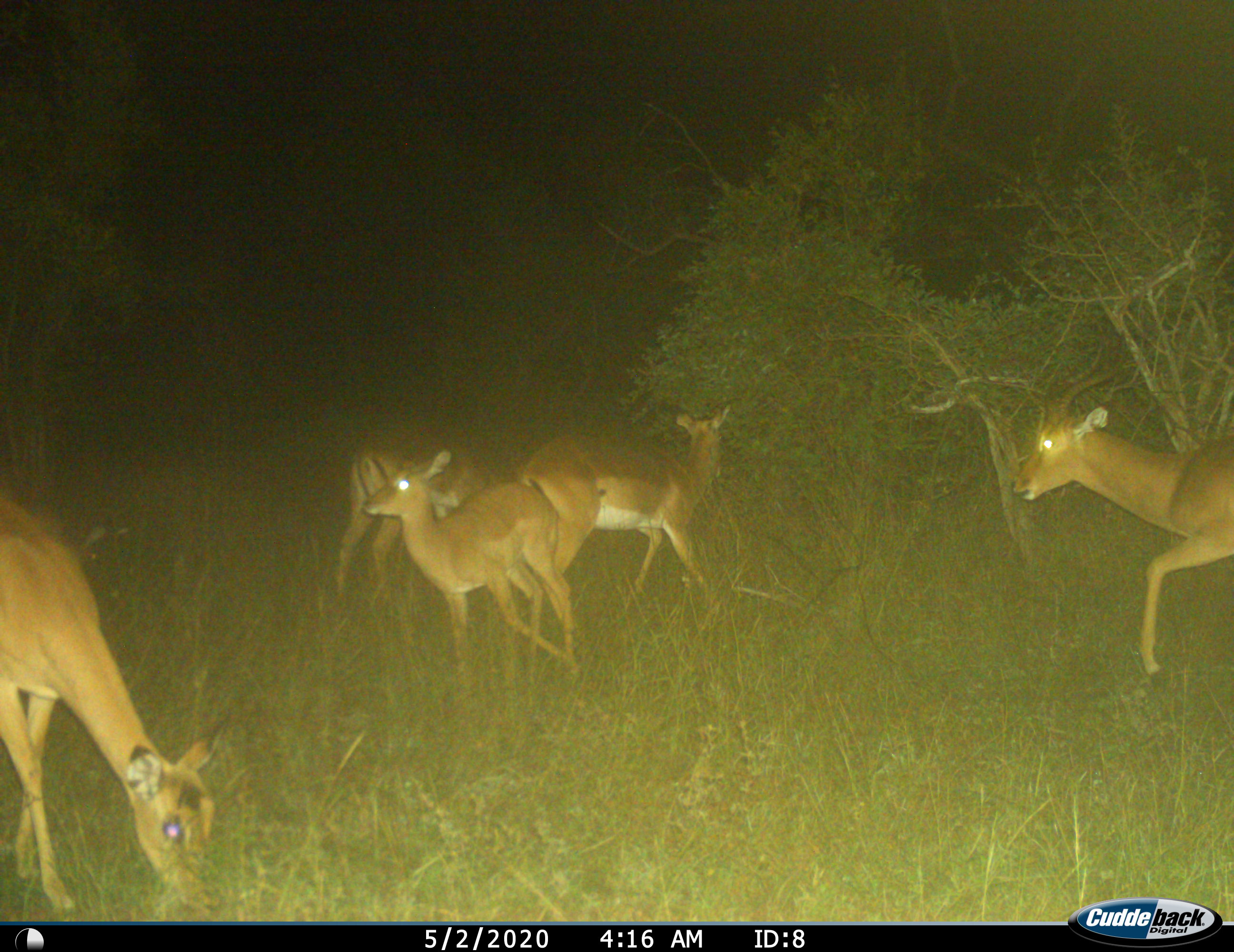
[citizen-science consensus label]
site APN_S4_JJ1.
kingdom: Animalia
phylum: Chordata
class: Mammalia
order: Artiodactyla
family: Bovidae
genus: Aepyceros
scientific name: Aepyceros melampus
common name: impala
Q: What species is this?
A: Impala (Aepyceros melampus).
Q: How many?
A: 5.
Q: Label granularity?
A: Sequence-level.